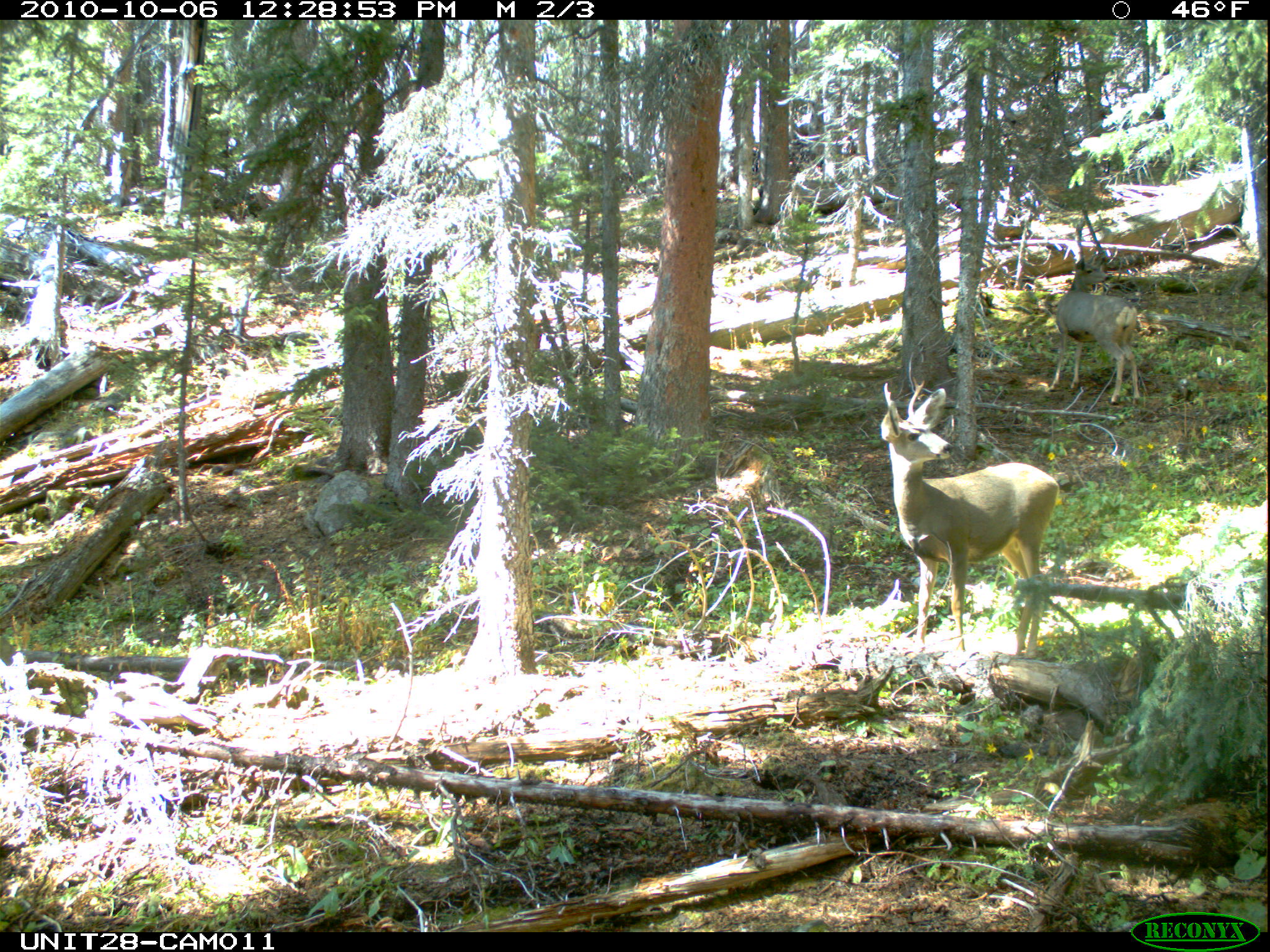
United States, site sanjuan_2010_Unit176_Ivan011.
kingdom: Animalia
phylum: Chordata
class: Mammalia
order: Artiodactyla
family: Cervidae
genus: Odocoileus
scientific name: Odocoileus hemionus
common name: mule deer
Odocoileus hemionus (mule deer).